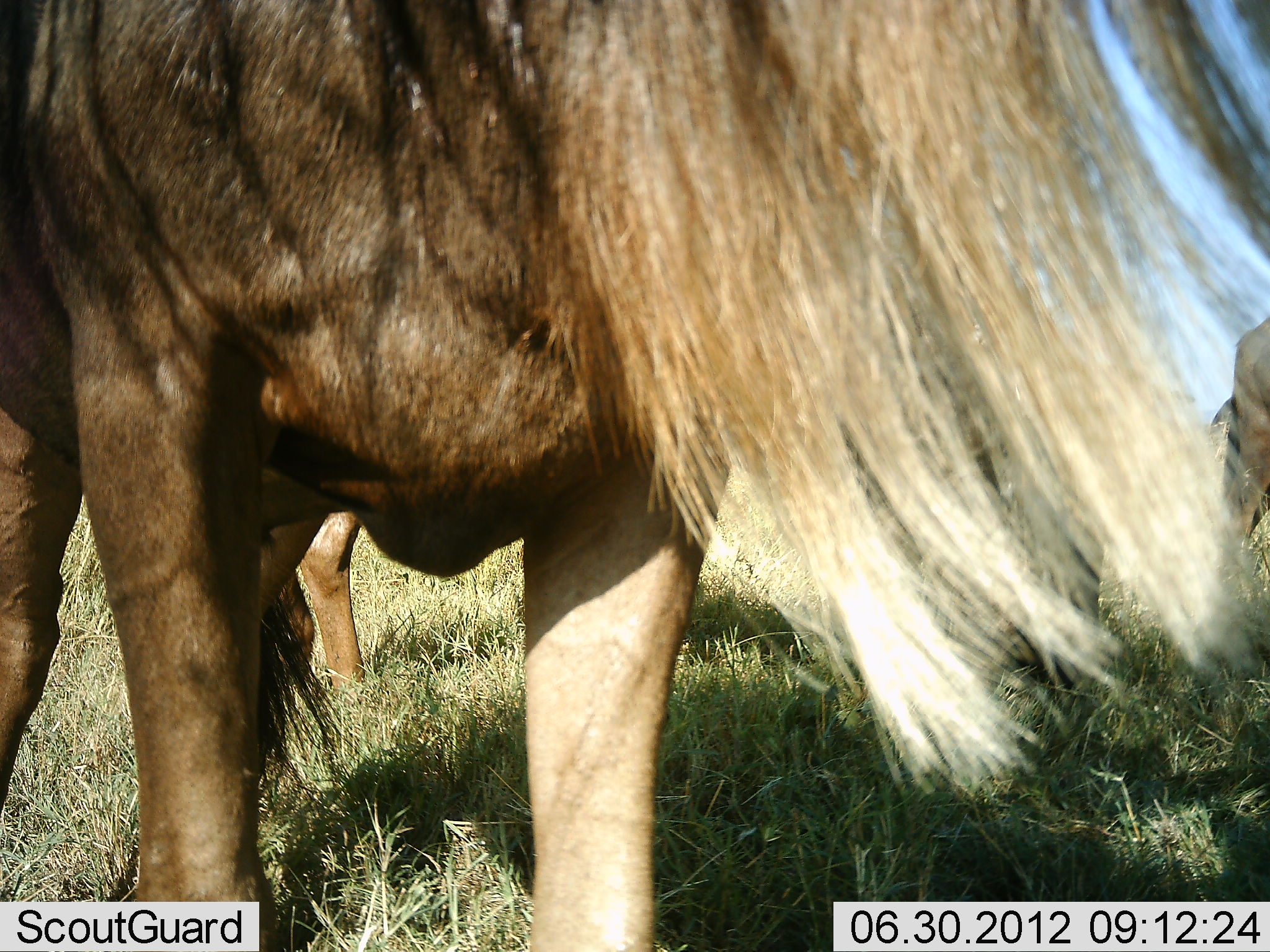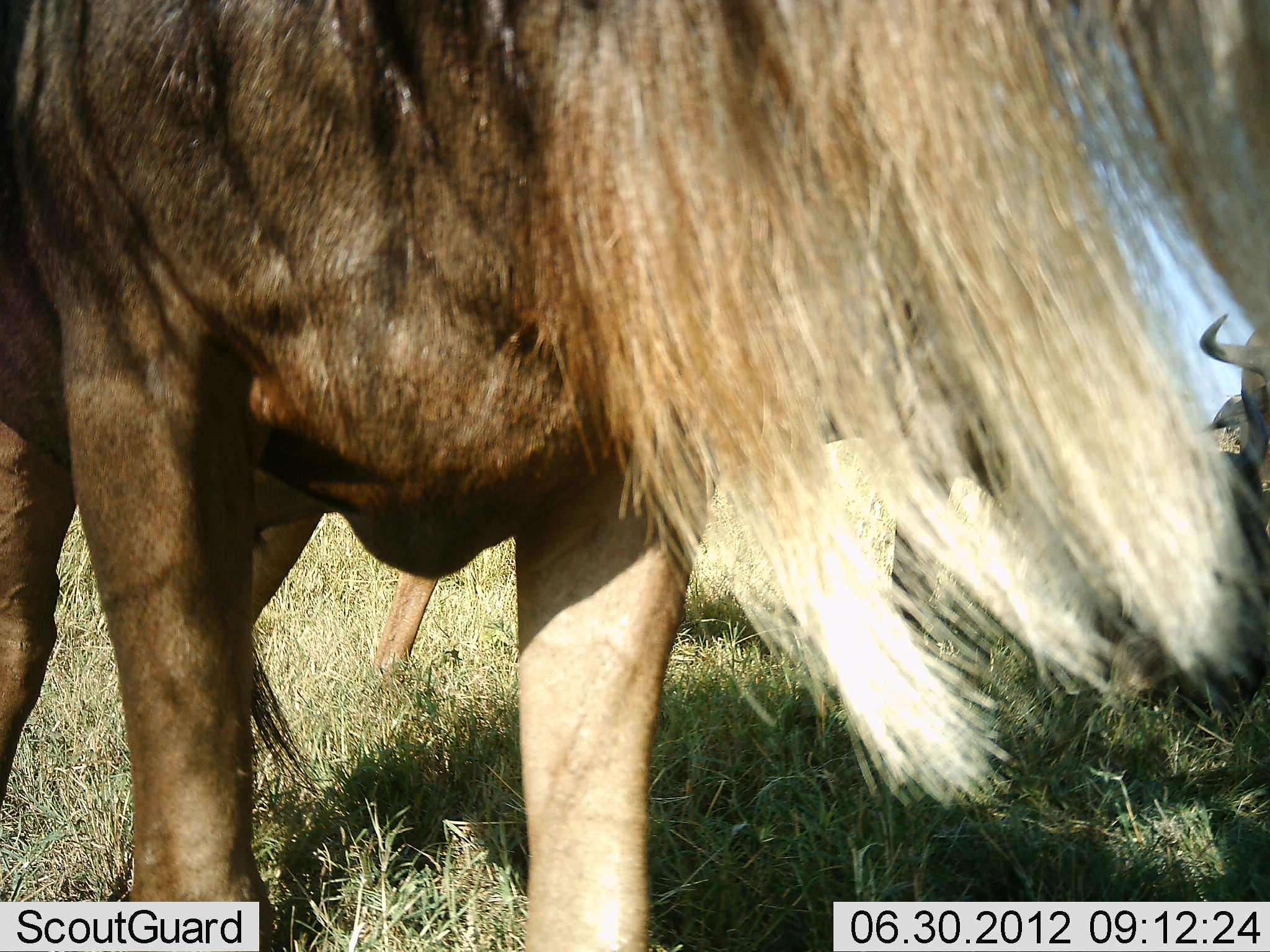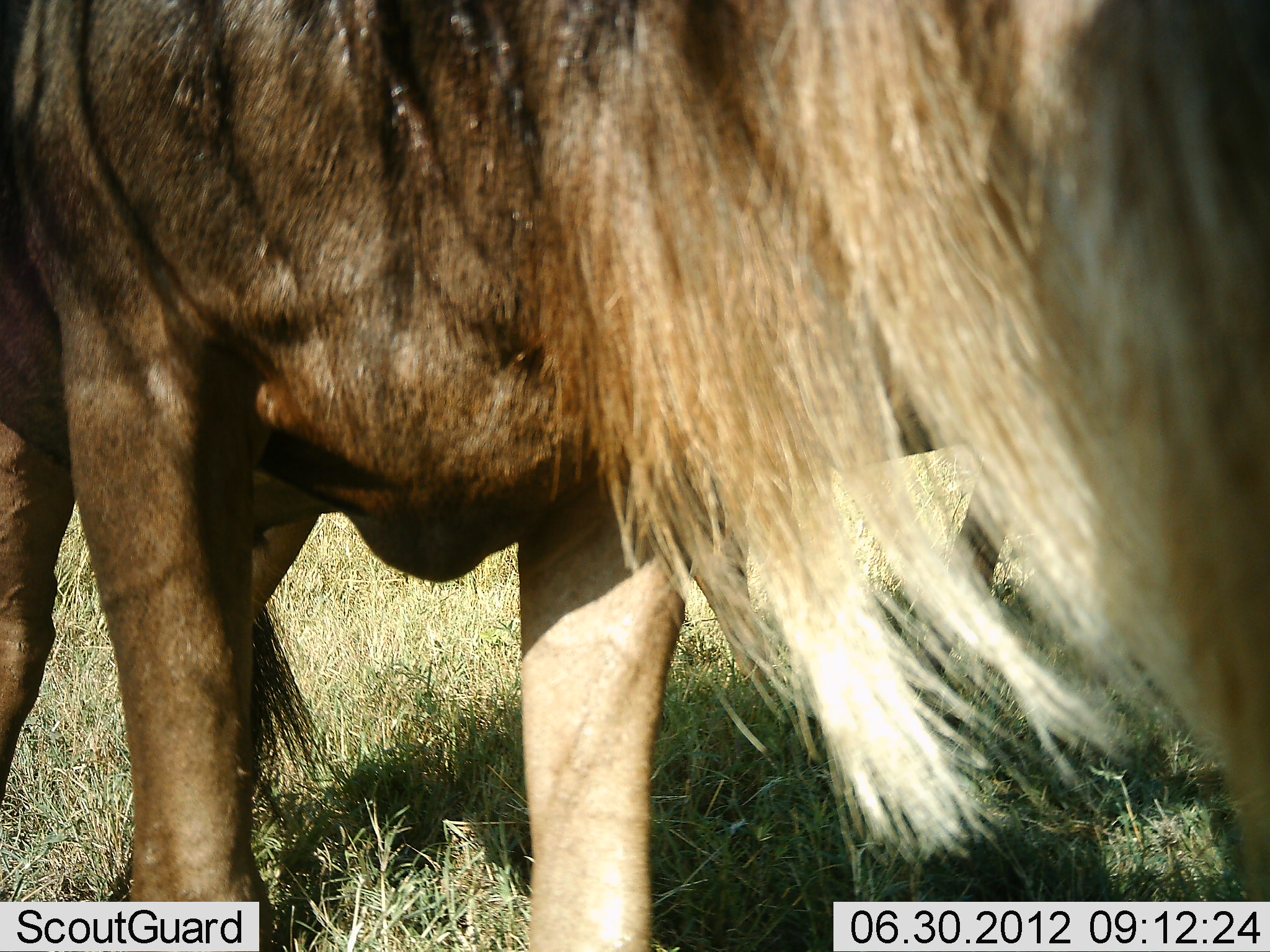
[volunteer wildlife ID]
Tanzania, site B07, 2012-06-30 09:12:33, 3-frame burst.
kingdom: Animalia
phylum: Chordata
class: Mammalia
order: Artiodactyla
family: Bovidae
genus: Connochaetes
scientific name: Connochaetes taurinus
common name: blue wildebeest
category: wildebeest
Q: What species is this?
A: Wildebeest (blue wildebeest) (Connochaetes taurinus).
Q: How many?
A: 3.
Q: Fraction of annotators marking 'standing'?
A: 100%.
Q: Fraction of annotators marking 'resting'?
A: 10%.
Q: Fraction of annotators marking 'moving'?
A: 20%.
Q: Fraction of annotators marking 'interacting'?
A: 0%.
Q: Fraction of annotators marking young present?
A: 0%.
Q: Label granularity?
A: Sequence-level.